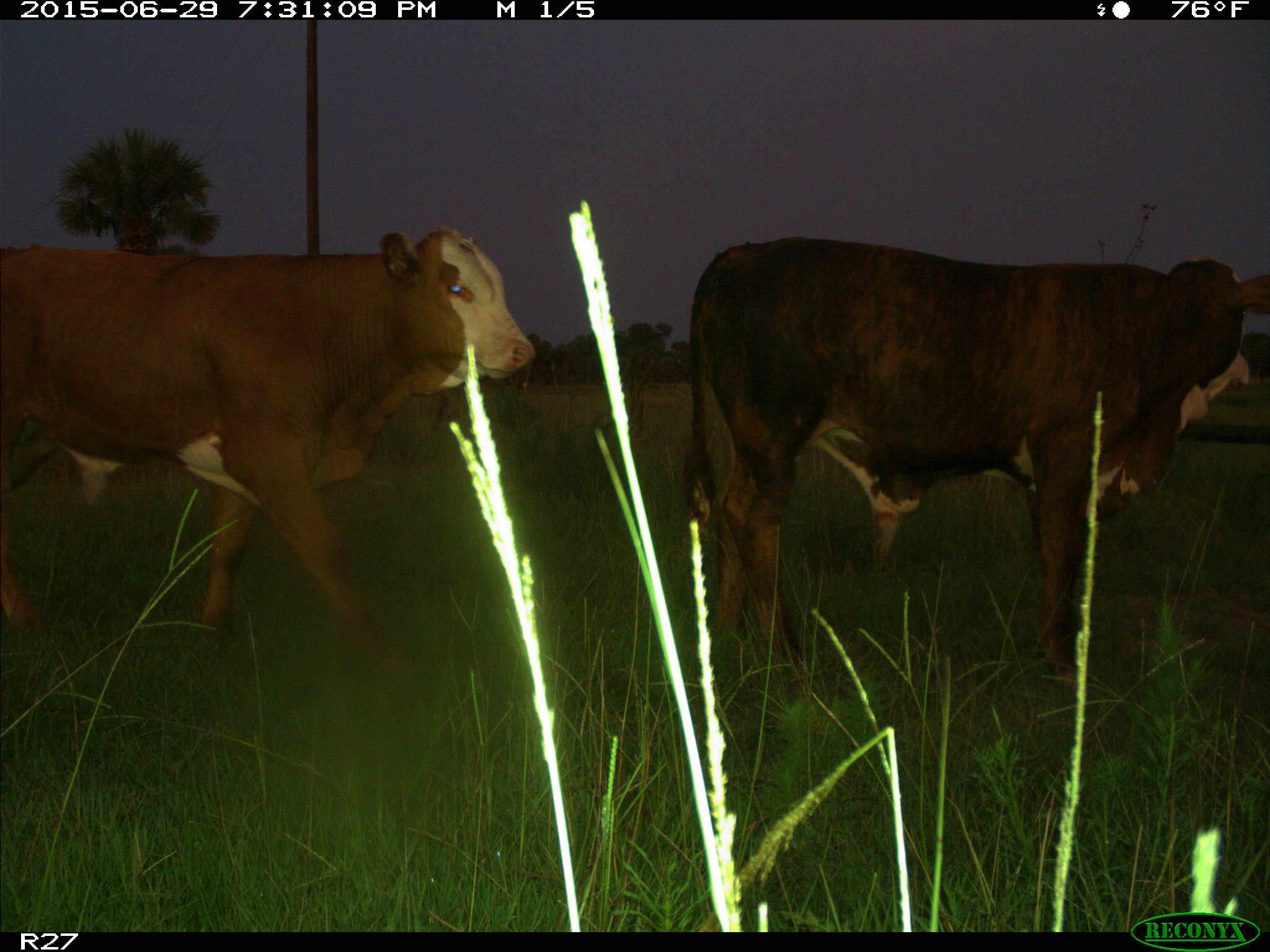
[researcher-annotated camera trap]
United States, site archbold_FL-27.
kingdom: Animalia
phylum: Chordata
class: Mammalia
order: Artiodactyla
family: Bovidae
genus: Bos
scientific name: Bos taurus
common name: domestic cow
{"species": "Bos taurus (domestic cow)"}